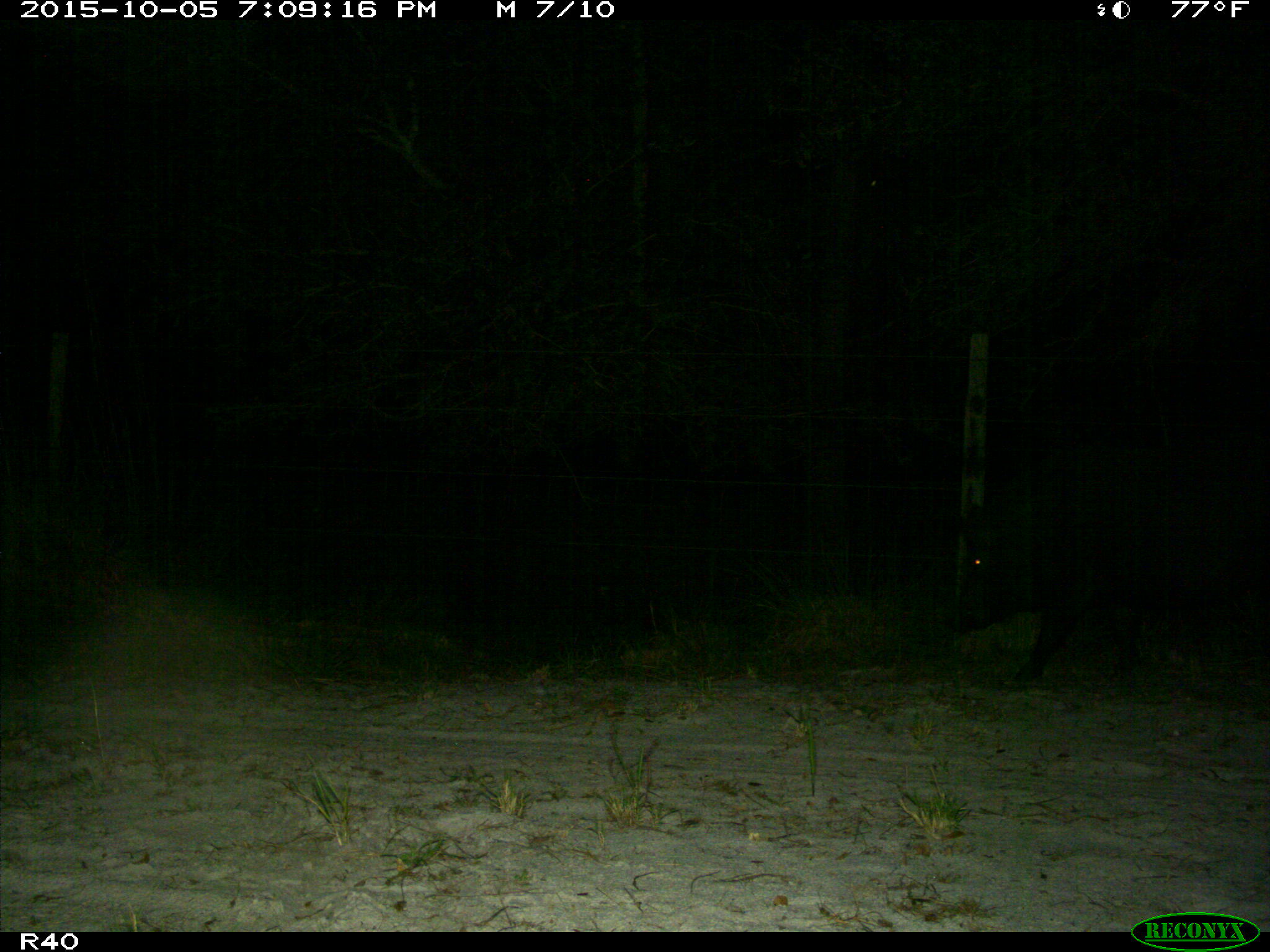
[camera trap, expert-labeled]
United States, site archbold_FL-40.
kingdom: Animalia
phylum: Chordata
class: Mammalia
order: Artiodactyla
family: Suidae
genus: Sus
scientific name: Sus scrofa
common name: wild boar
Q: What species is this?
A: Sus scrofa (wild boar).